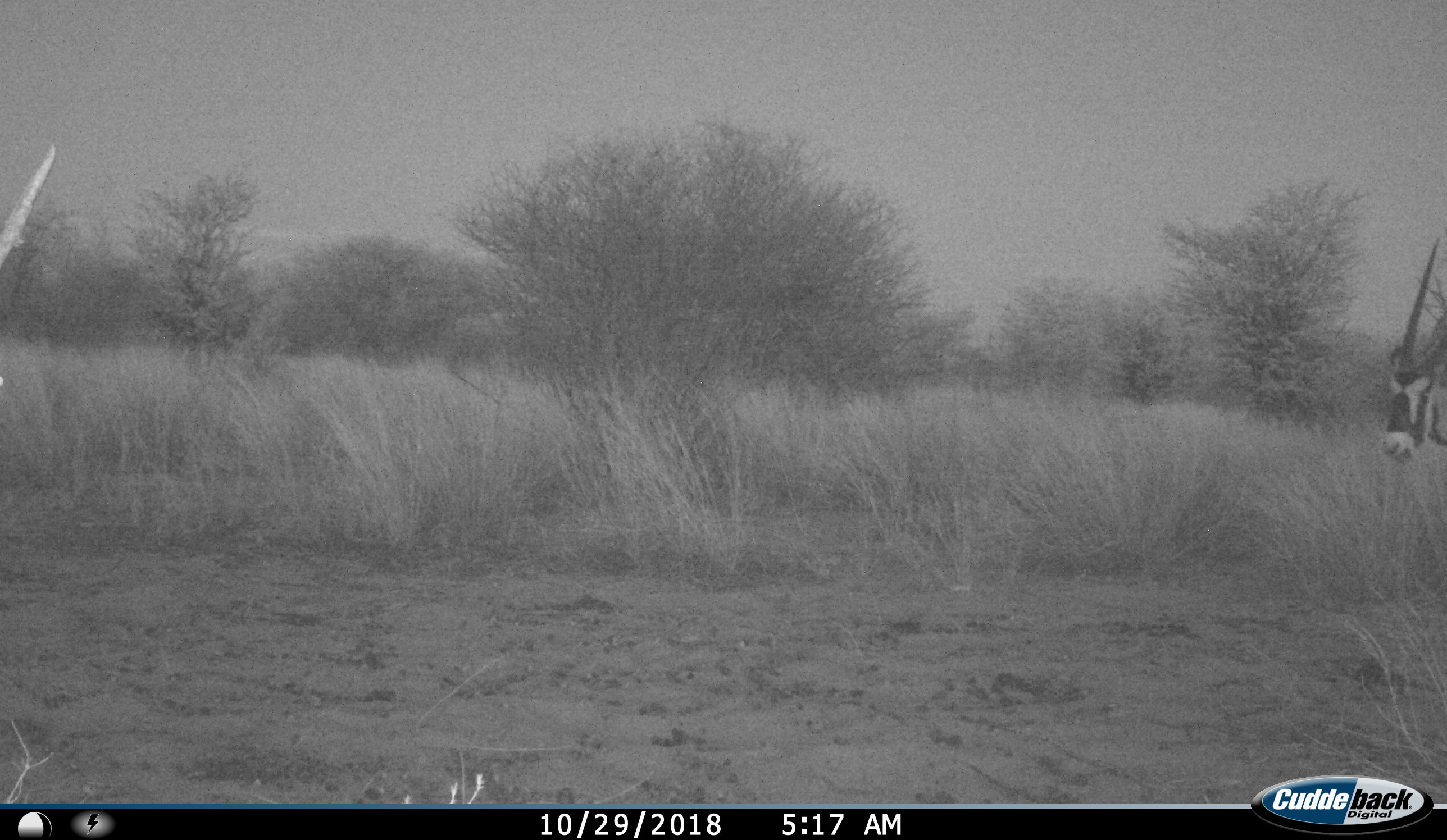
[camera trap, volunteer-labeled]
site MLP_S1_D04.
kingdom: Animalia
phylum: Chordata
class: Mammalia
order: Artiodactyla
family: Bovidae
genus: Oryx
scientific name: Oryx gazella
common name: gemsbok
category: oryx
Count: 1.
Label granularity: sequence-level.